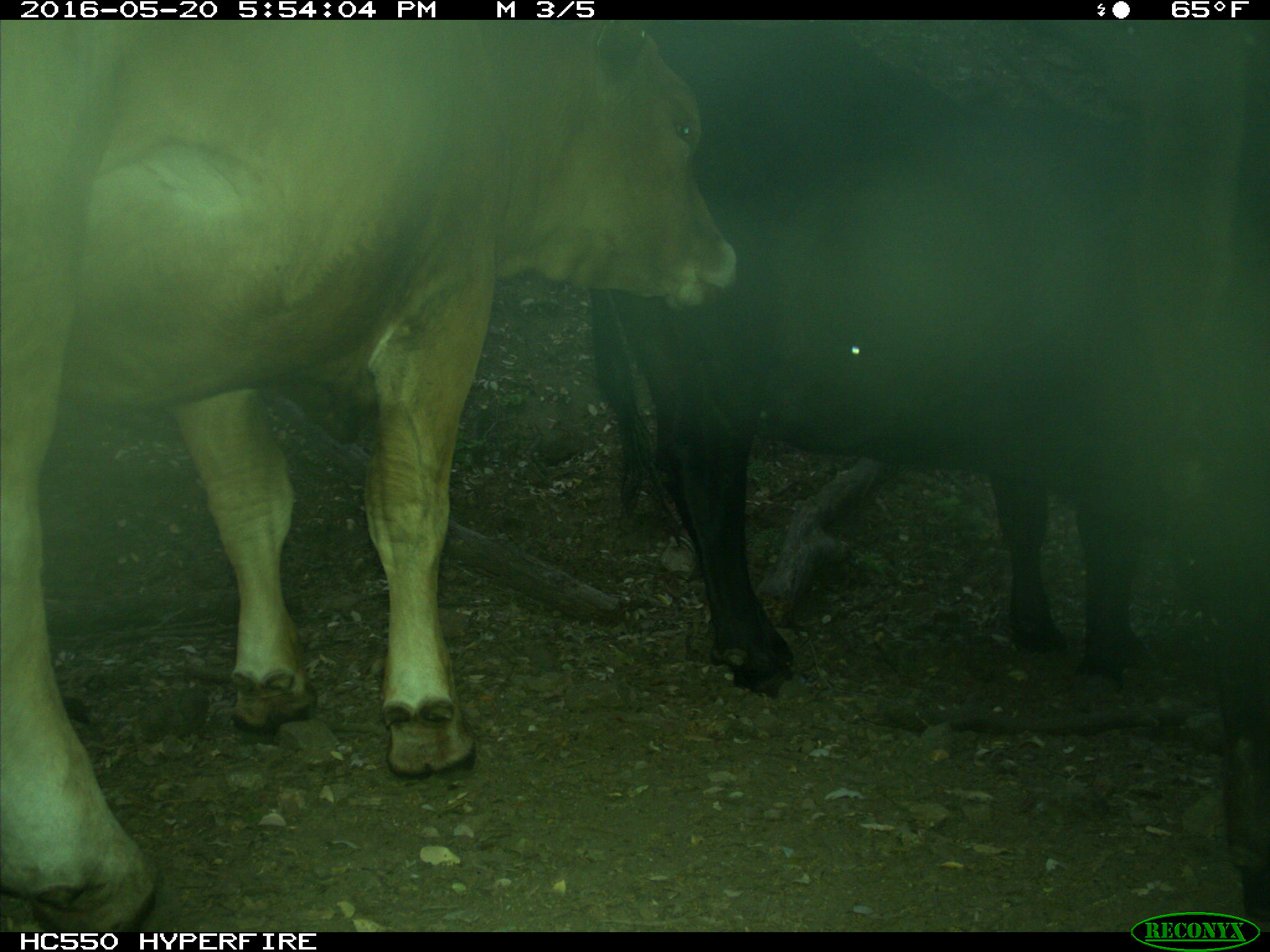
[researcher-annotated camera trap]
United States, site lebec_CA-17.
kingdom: Animalia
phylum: Chordata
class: Mammalia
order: Artiodactyla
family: Bovidae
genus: Bos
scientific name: Bos taurus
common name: domestic cow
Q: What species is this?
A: Bos taurus (domestic cow).